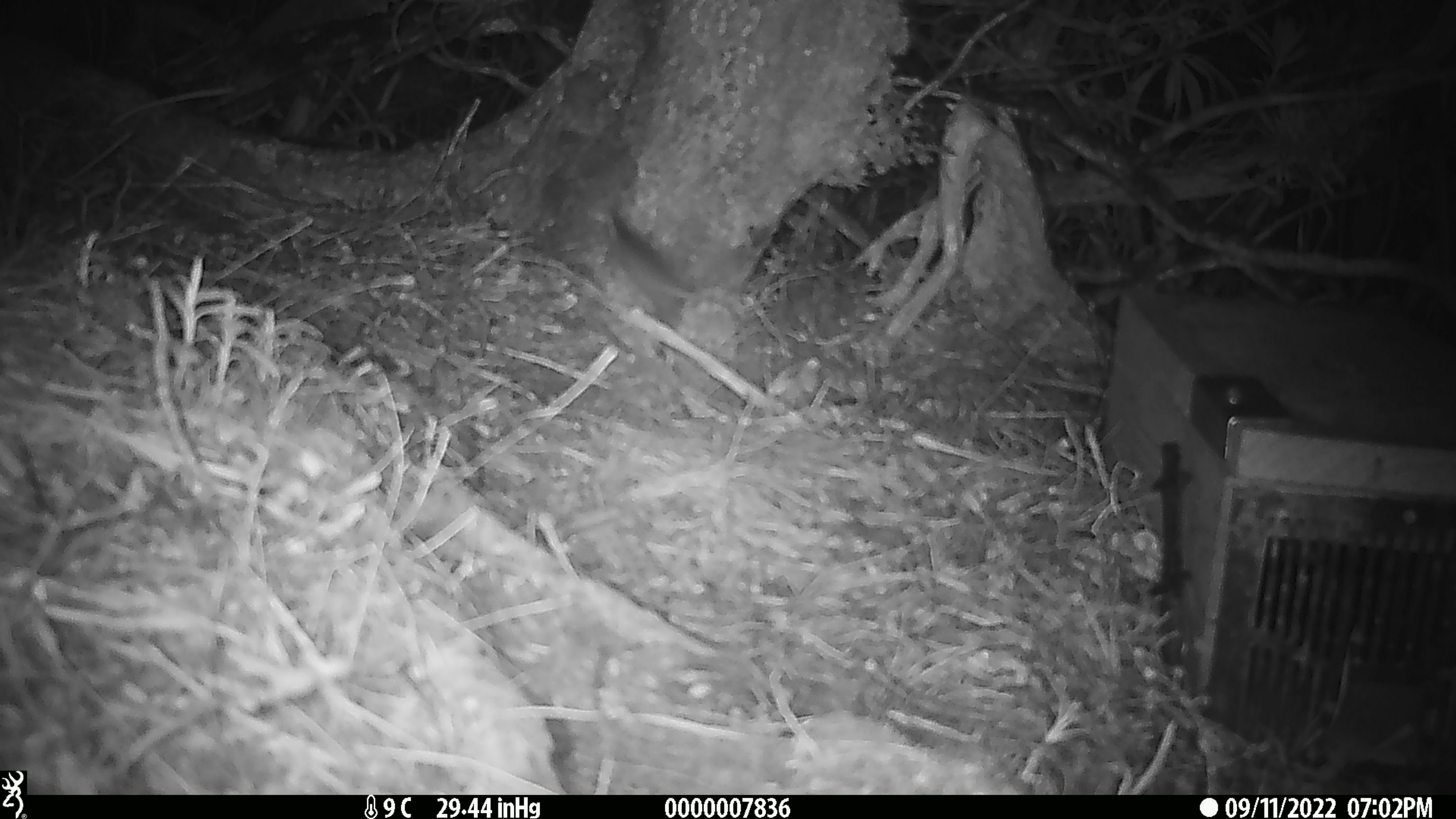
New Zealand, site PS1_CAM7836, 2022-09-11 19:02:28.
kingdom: Animalia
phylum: Chordata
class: Mammalia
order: Rodentia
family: Muridae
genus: Mus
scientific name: Mus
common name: mouse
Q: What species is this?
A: Mouse (Mus).